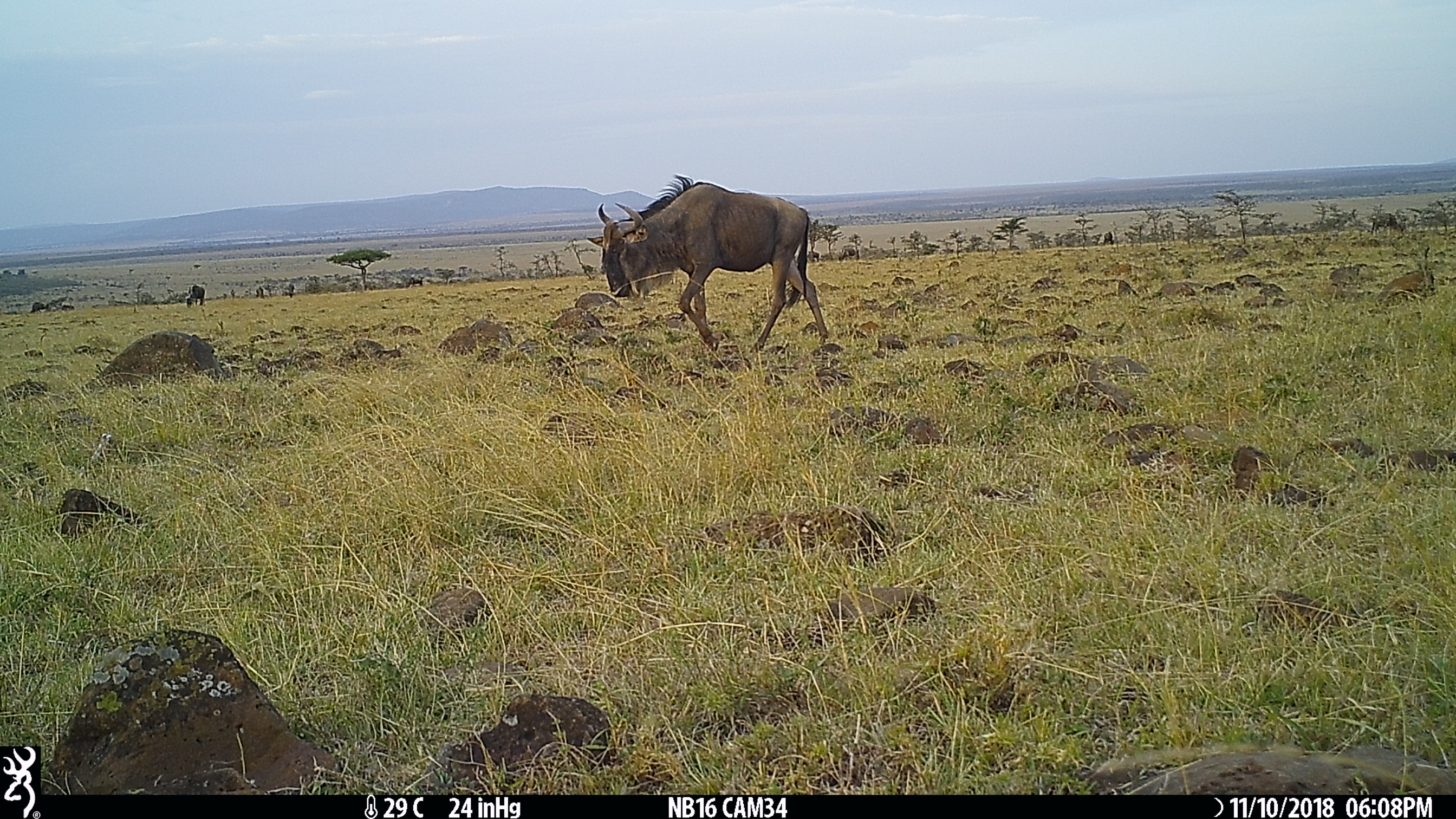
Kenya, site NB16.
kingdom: Animalia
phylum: Chordata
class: Mammalia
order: Artiodactyla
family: Bovidae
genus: Connochaetes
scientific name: Connochaetes taurinus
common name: blue wildebeest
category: wildebeest